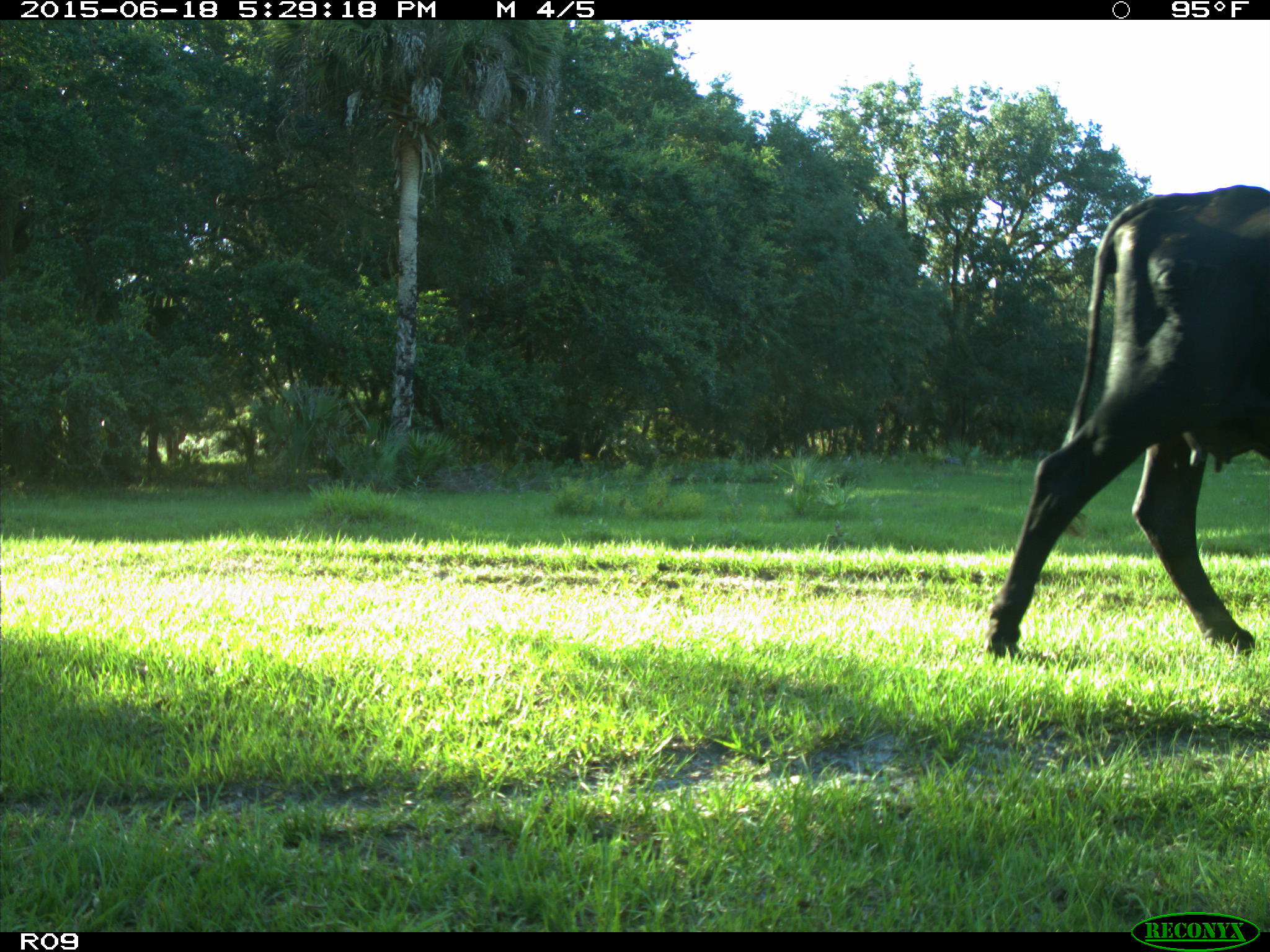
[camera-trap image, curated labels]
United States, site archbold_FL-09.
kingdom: Animalia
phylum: Chordata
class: Mammalia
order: Artiodactyla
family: Bovidae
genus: Bos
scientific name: Bos taurus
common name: domestic cow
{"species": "Bos taurus (domestic cow)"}